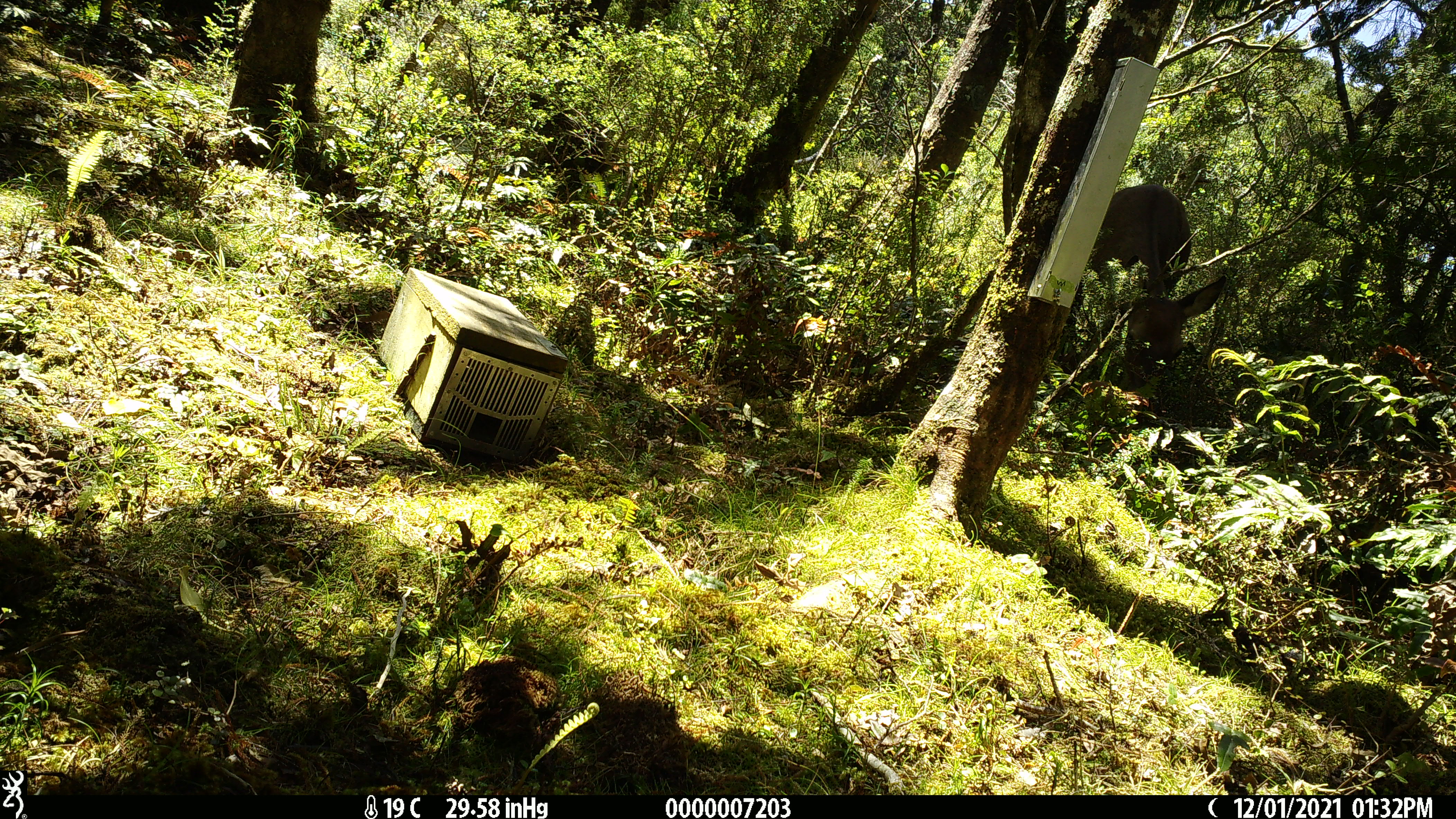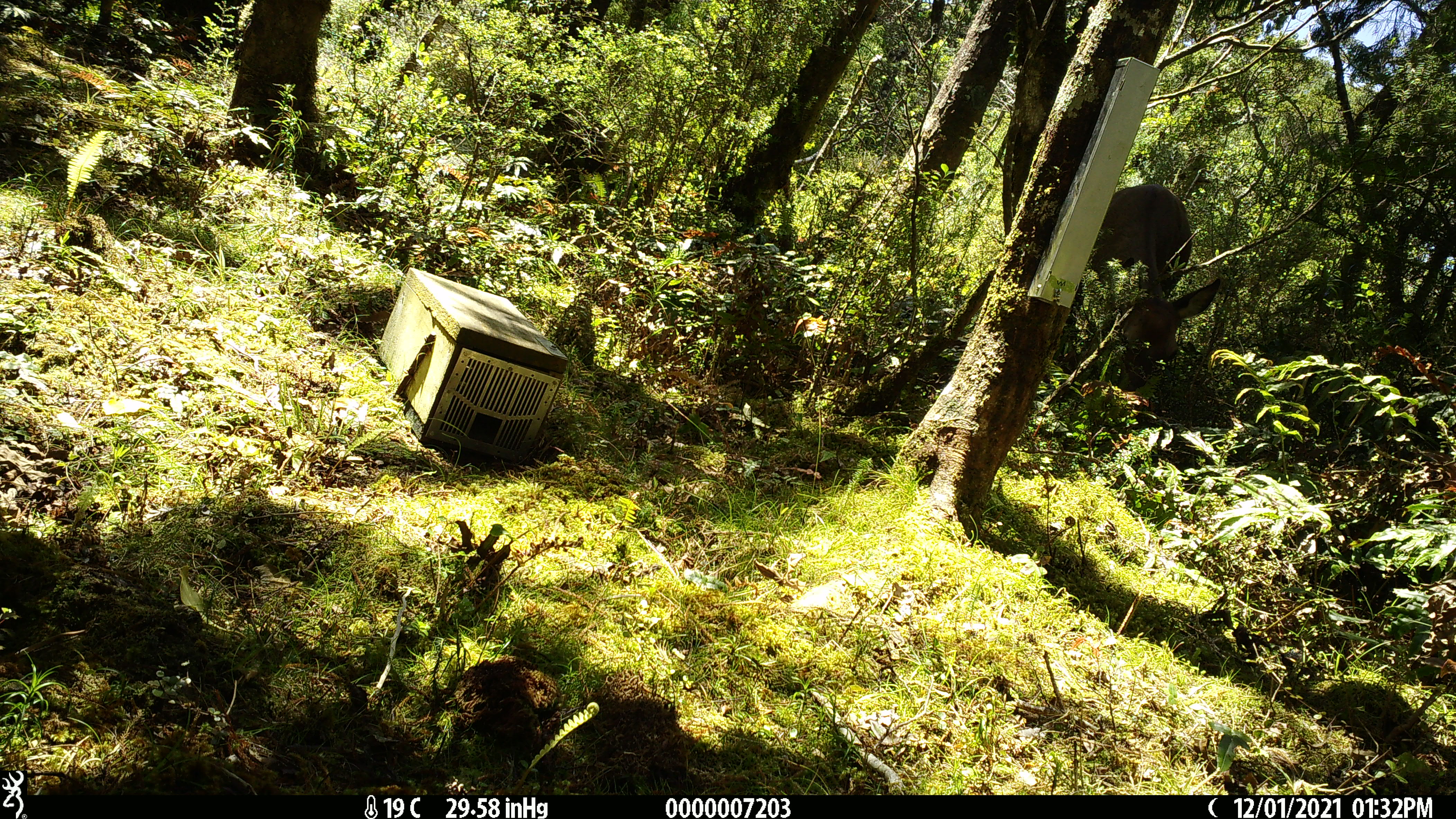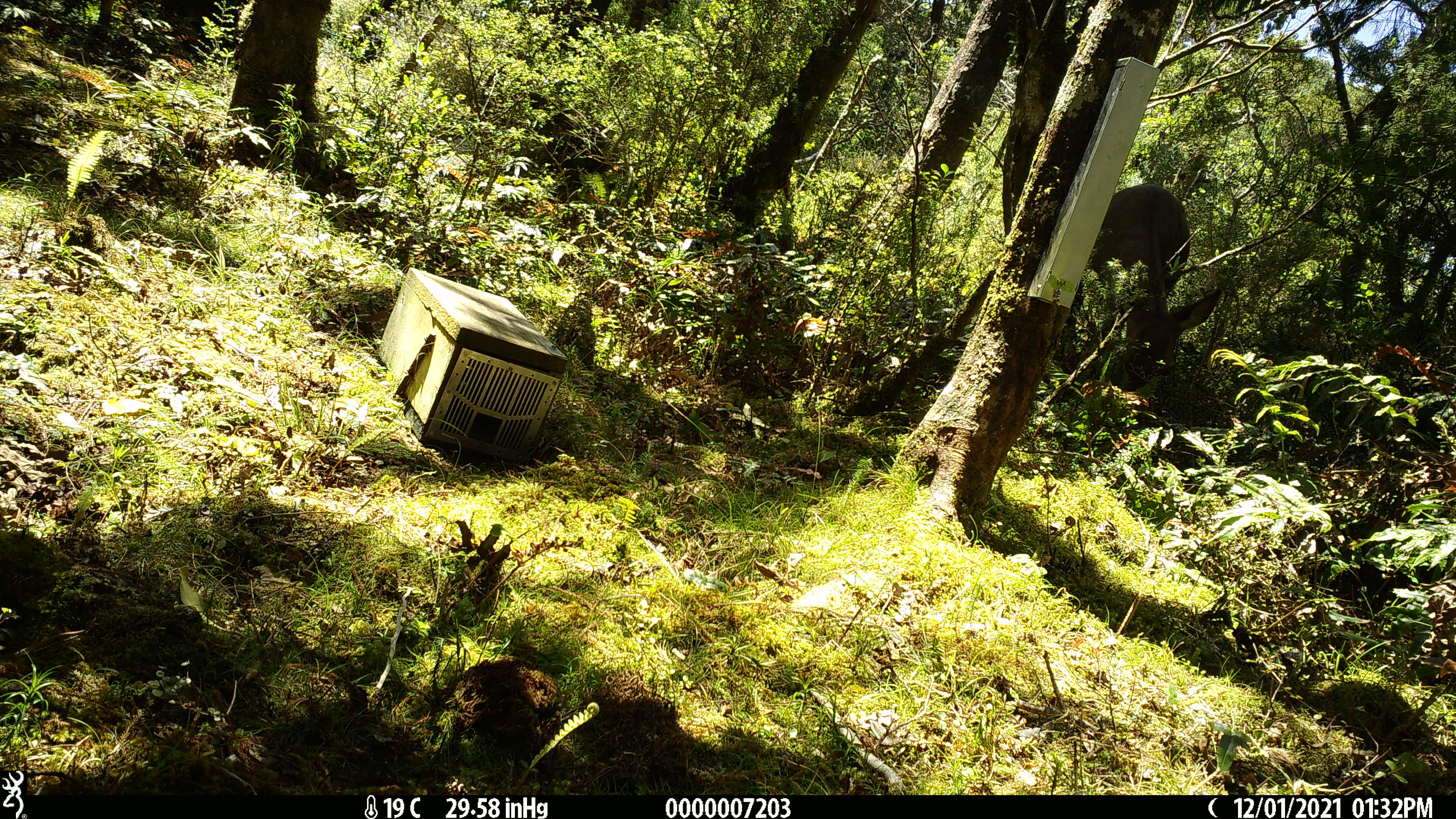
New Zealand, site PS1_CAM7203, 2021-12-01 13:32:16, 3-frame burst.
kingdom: Animalia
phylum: Chordata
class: Mammalia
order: Artiodactyla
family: Cervidae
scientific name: Cervidae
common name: deer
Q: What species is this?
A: Deer (Cervidae).